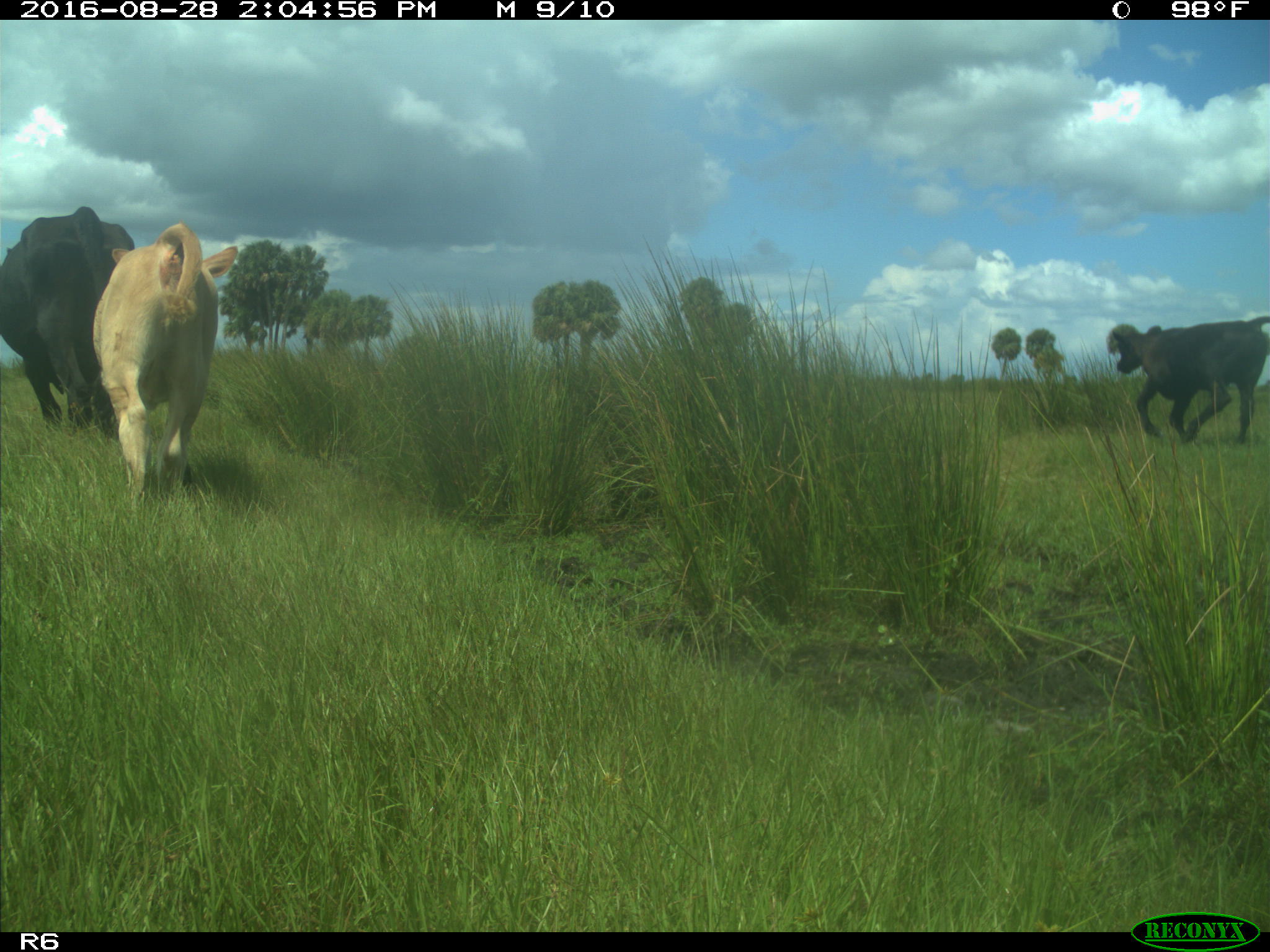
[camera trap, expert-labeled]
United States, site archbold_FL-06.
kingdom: Animalia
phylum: Chordata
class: Mammalia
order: Artiodactyla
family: Bovidae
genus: Bos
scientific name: Bos taurus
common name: domestic cow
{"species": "Bos taurus (domestic cow)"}